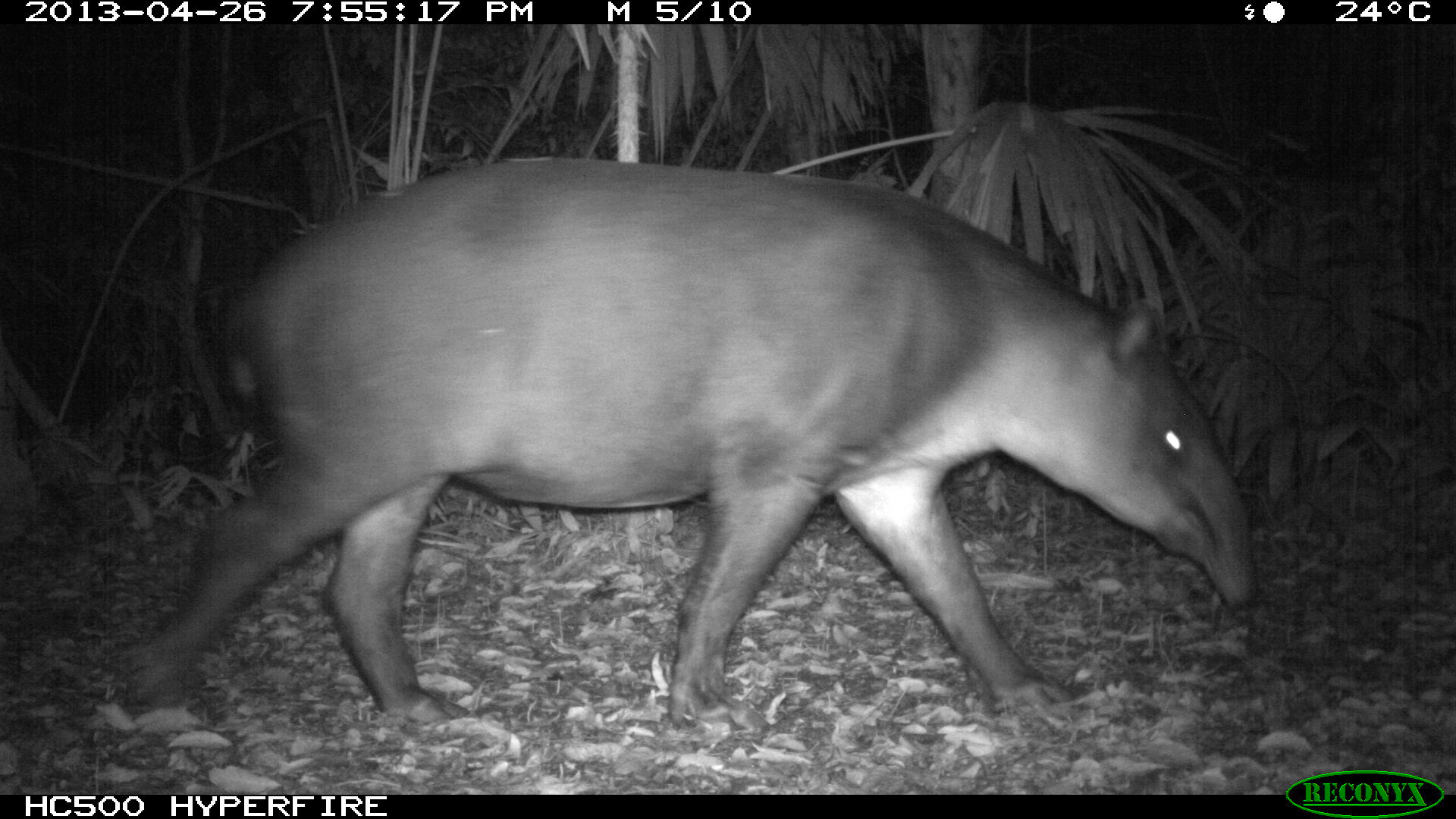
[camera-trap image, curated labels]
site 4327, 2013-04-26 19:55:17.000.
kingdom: Animalia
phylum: Chordata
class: Mammalia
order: Perissodactyla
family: Tapiridae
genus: Tapirus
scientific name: Tapirus bairdii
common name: baird's tapir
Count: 1.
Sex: female.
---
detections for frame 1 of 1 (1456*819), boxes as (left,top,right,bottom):
tapirus bairdii: (118,156,1258,732)